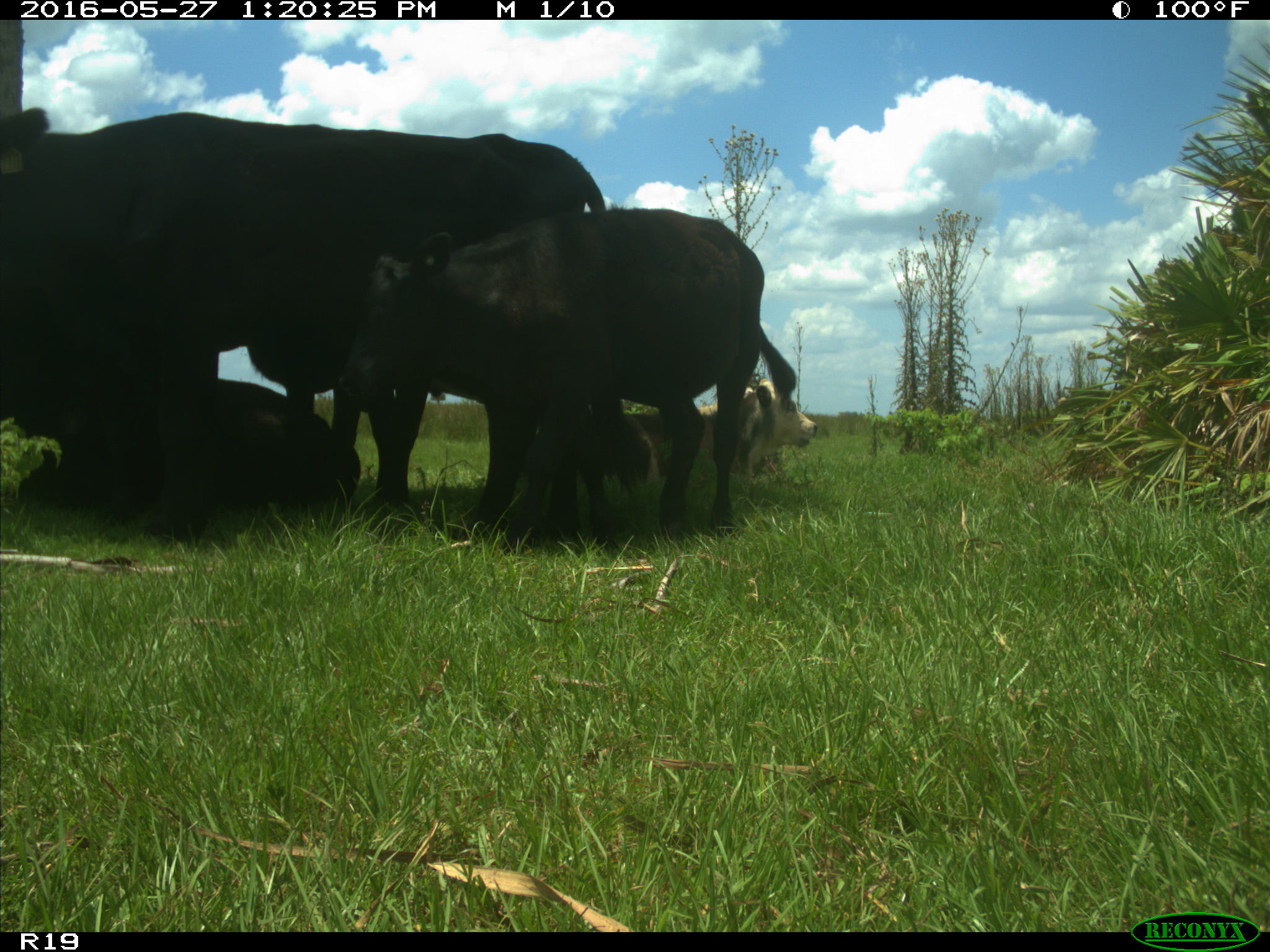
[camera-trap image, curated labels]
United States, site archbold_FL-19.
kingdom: Animalia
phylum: Chordata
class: Mammalia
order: Artiodactyla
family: Bovidae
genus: Bos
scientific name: Bos taurus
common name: domestic cow